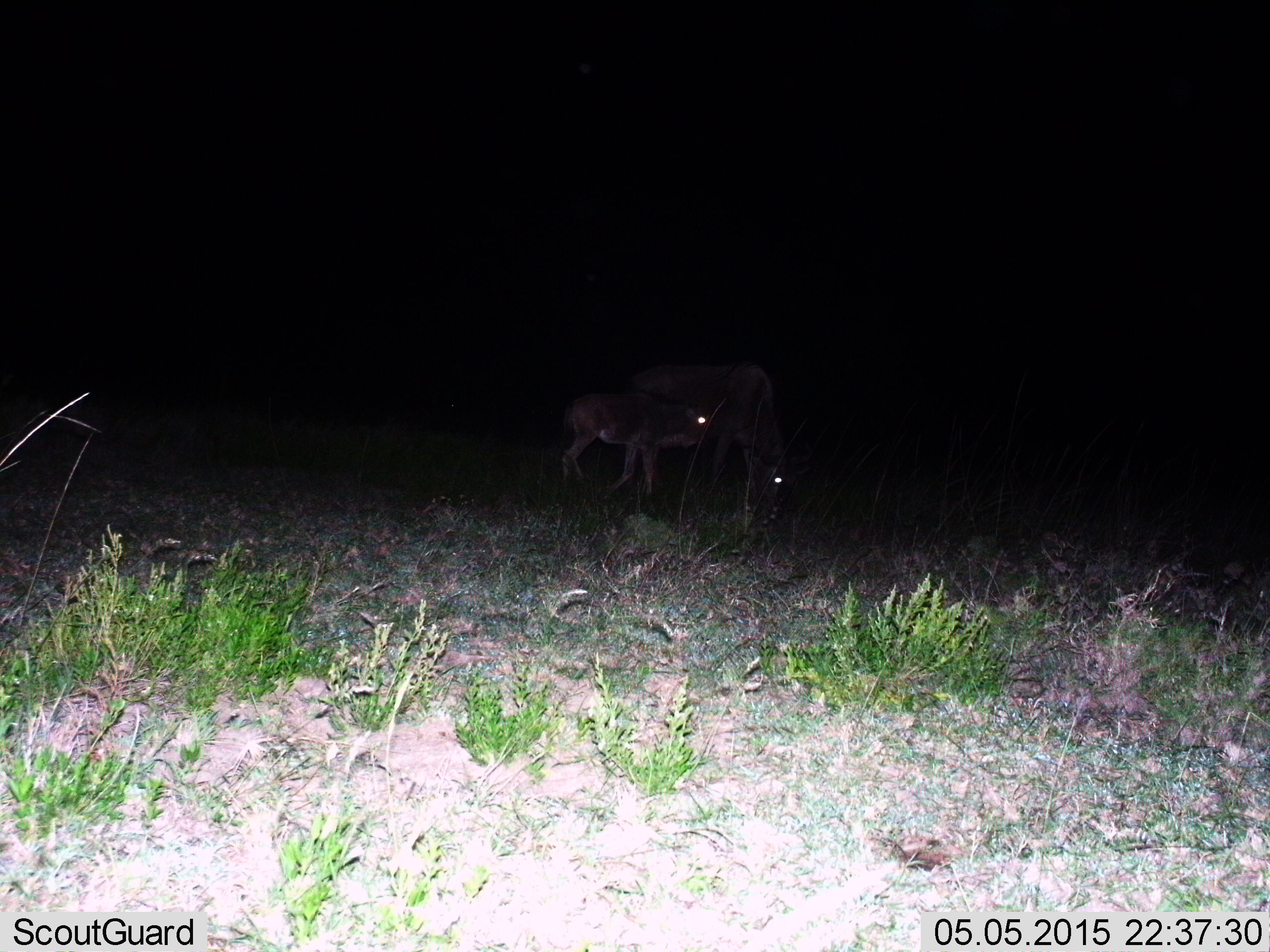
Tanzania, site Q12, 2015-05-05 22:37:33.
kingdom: Animalia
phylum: Chordata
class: Mammalia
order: Artiodactyla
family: Bovidae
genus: Connochaetes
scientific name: Connochaetes taurinus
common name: blue wildebeest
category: wildebeest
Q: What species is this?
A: Wildebeest (blue wildebeest) (Connochaetes taurinus).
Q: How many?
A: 2.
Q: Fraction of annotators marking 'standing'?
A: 80%.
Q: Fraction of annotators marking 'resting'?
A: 0%.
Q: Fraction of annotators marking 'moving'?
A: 0%.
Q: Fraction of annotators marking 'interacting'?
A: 20%.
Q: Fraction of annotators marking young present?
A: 100%.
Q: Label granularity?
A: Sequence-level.